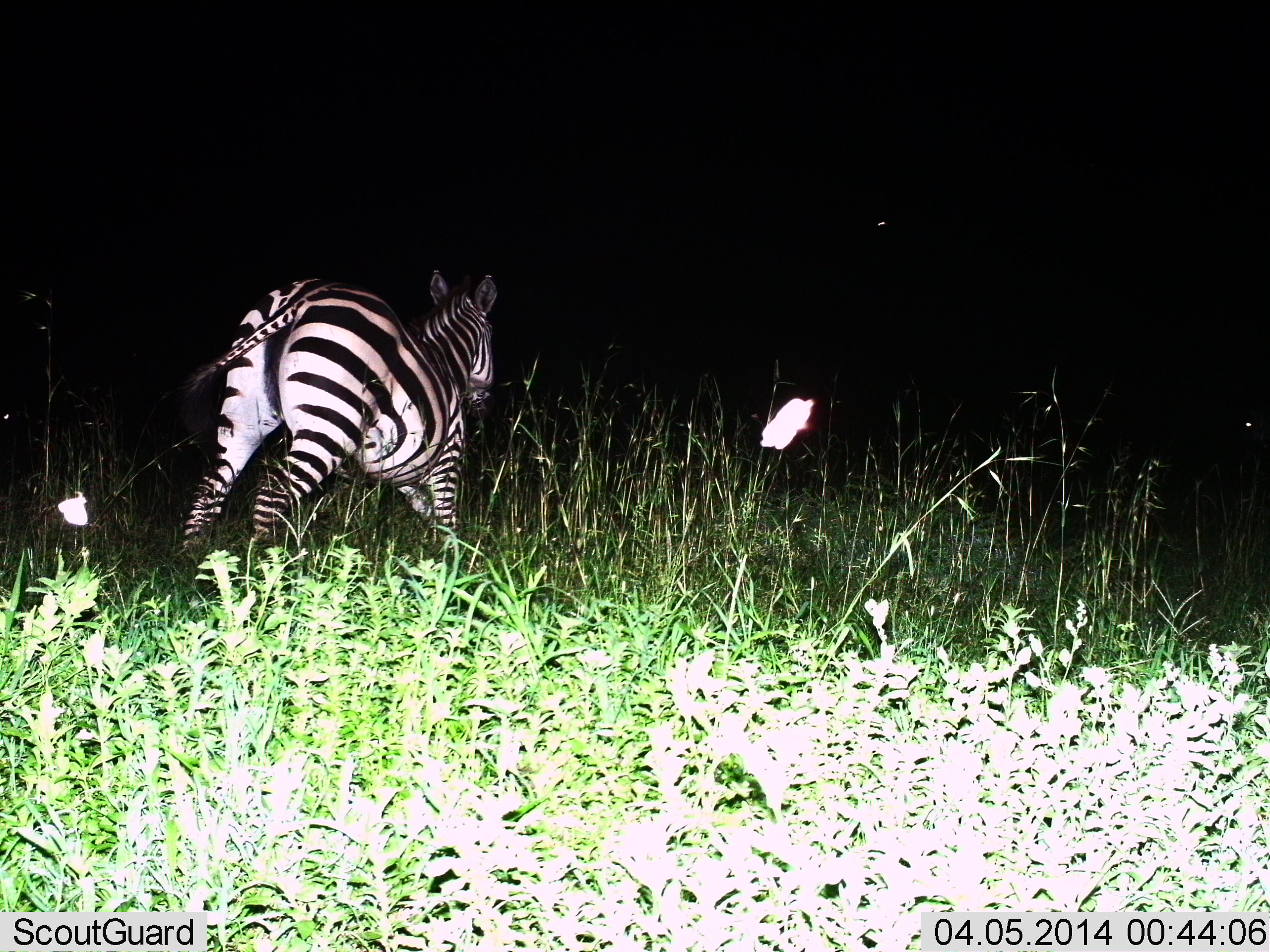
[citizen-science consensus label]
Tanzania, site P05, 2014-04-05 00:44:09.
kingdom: Animalia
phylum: Chordata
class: Mammalia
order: Perissodactyla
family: Equidae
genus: Equus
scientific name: Equus quagga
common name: plains zebra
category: zebra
Zebra (plains zebra) (Equus quagga), count 1. Behavior (volunteer vote fractions): standing 9%, resting 0%, moving 91%, interacting 0%. Young present (vote fraction): 0%. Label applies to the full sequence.